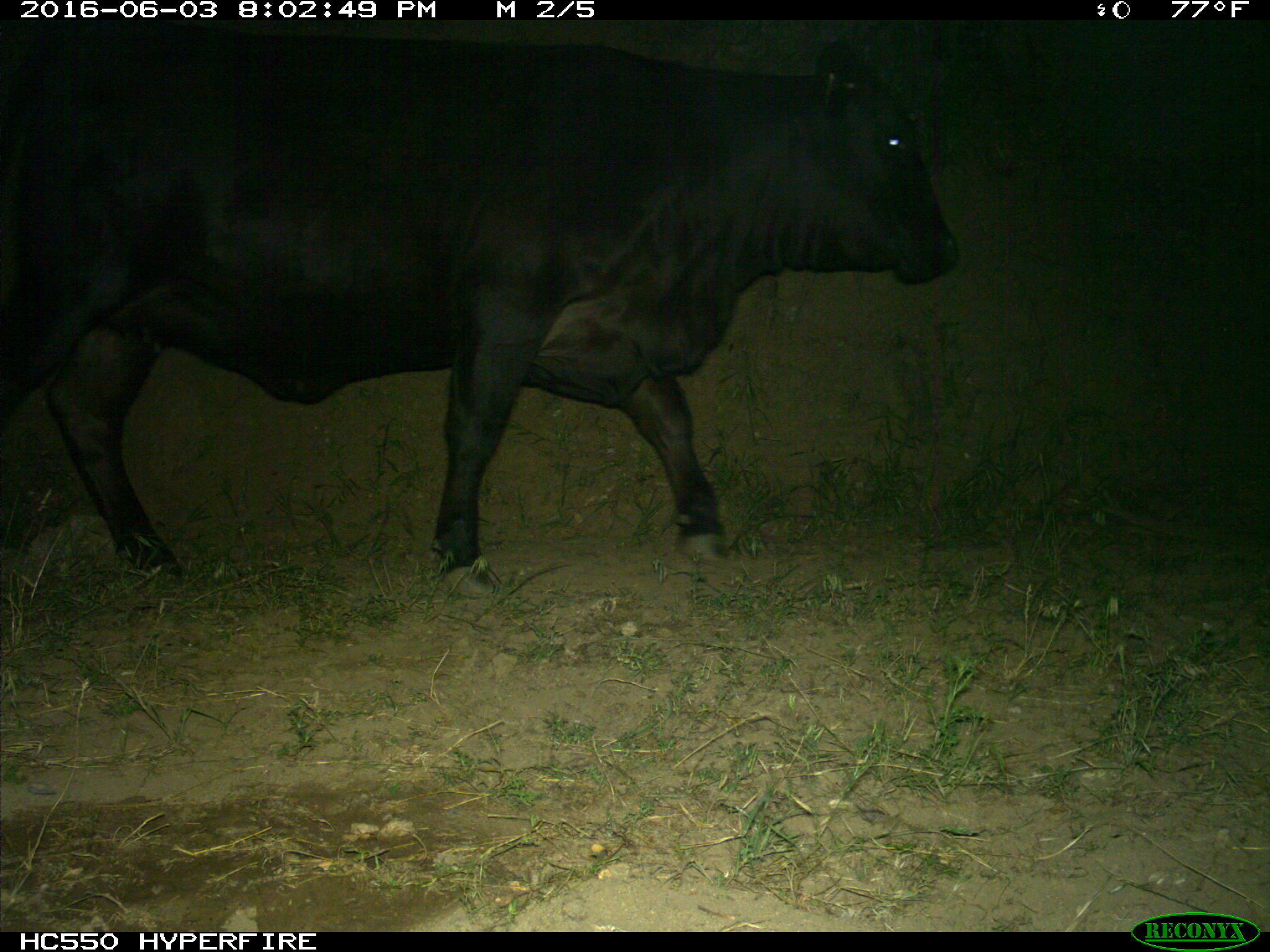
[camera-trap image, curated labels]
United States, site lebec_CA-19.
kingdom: Animalia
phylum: Chordata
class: Mammalia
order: Artiodactyla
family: Bovidae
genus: Bos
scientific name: Bos taurus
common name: domestic cow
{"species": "Bos taurus (domestic cow)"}